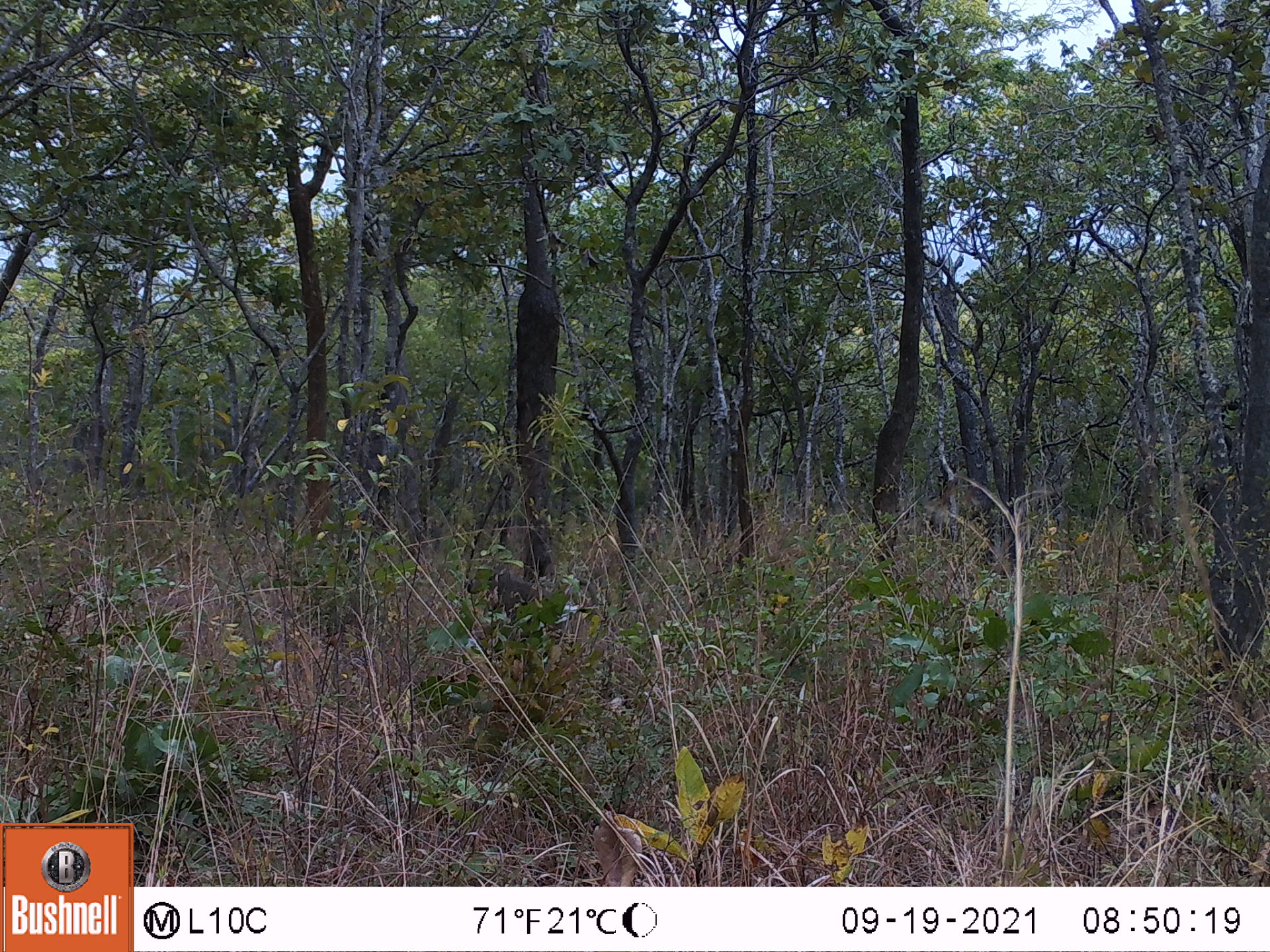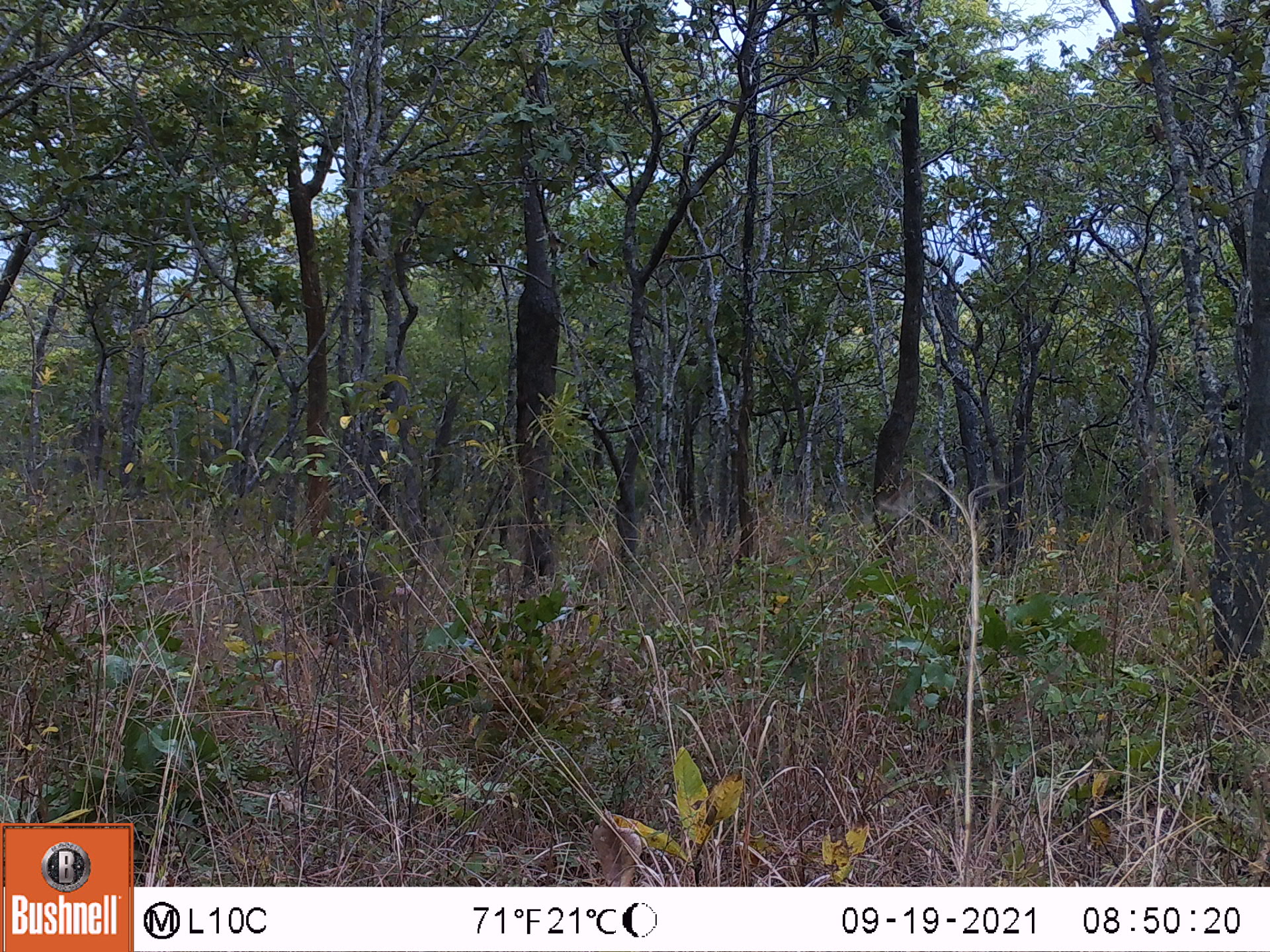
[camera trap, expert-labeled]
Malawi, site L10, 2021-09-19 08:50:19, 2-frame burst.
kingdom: Animalia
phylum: Chordata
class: Mammalia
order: Primates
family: Cercopithecidae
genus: Papio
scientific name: Papio cynocephalus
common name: yellow baboon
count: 1